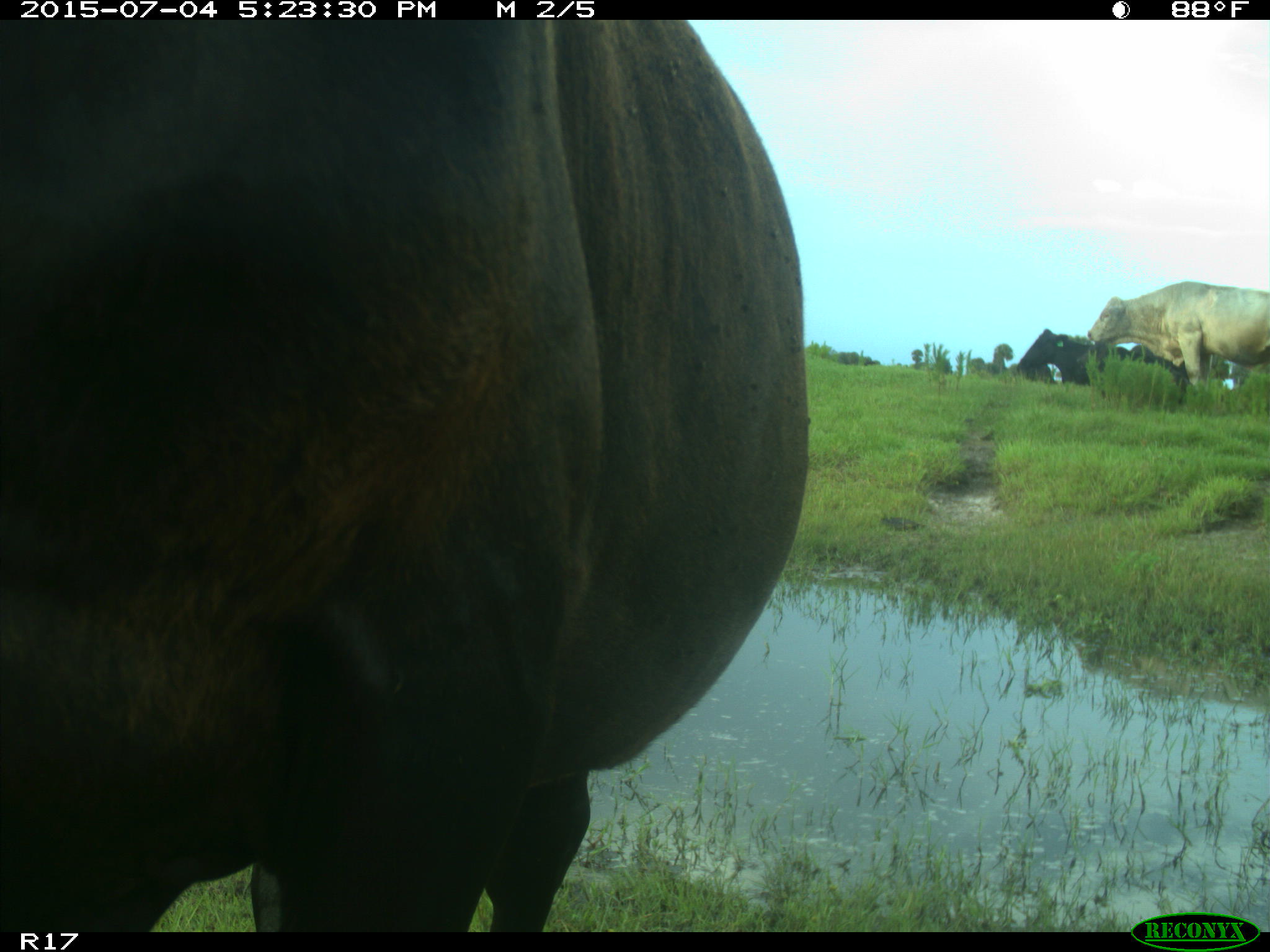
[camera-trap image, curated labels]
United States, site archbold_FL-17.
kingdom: Animalia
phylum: Chordata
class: Mammalia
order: Artiodactyla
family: Bovidae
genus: Bos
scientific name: Bos taurus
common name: domestic cow